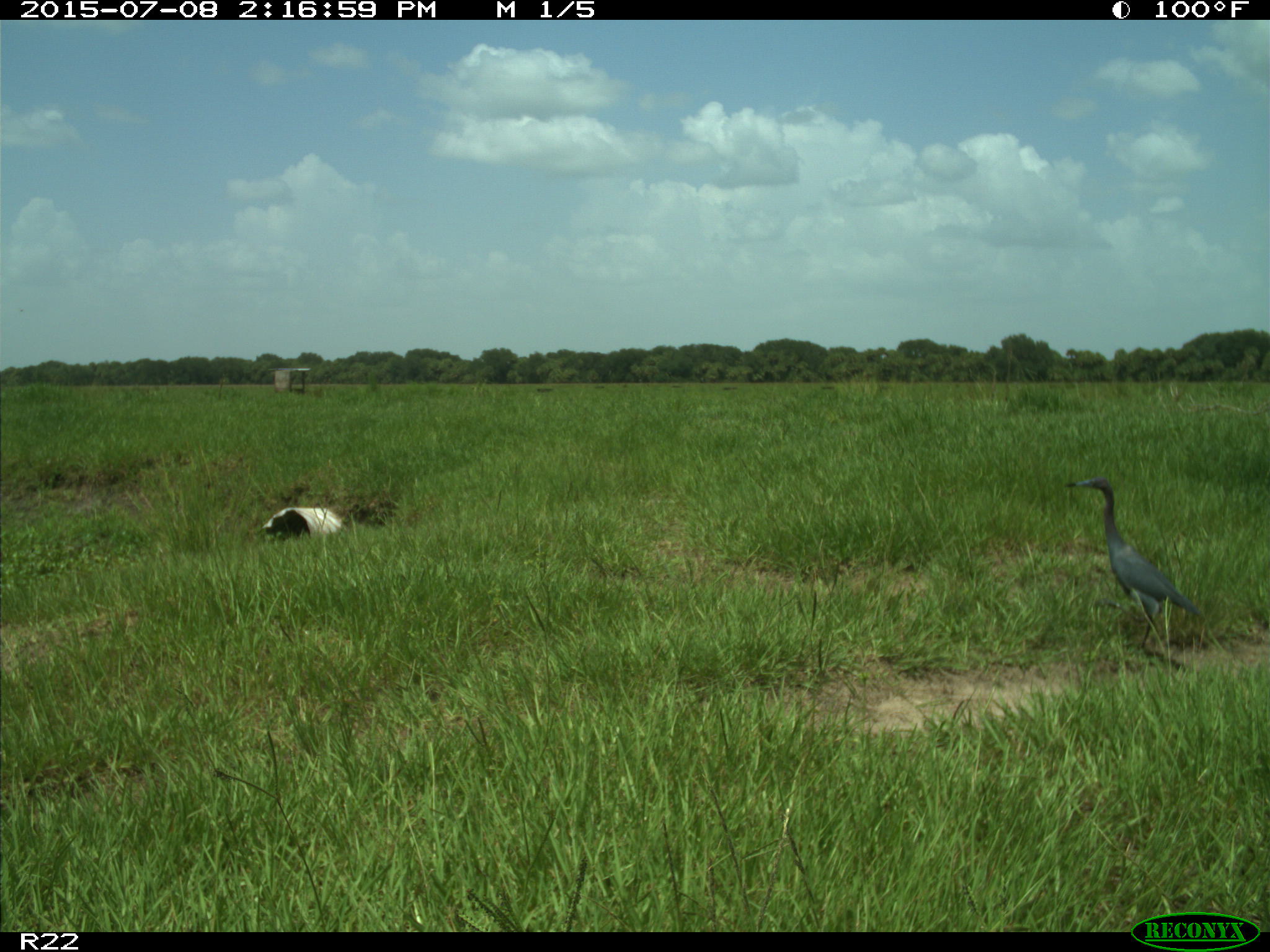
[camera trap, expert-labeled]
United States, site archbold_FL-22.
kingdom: Animalia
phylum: Chordata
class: Mammalia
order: Artiodactyla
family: Bovidae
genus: Bos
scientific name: Bos taurus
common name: domestic cow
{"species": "Bos taurus (domestic cow)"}